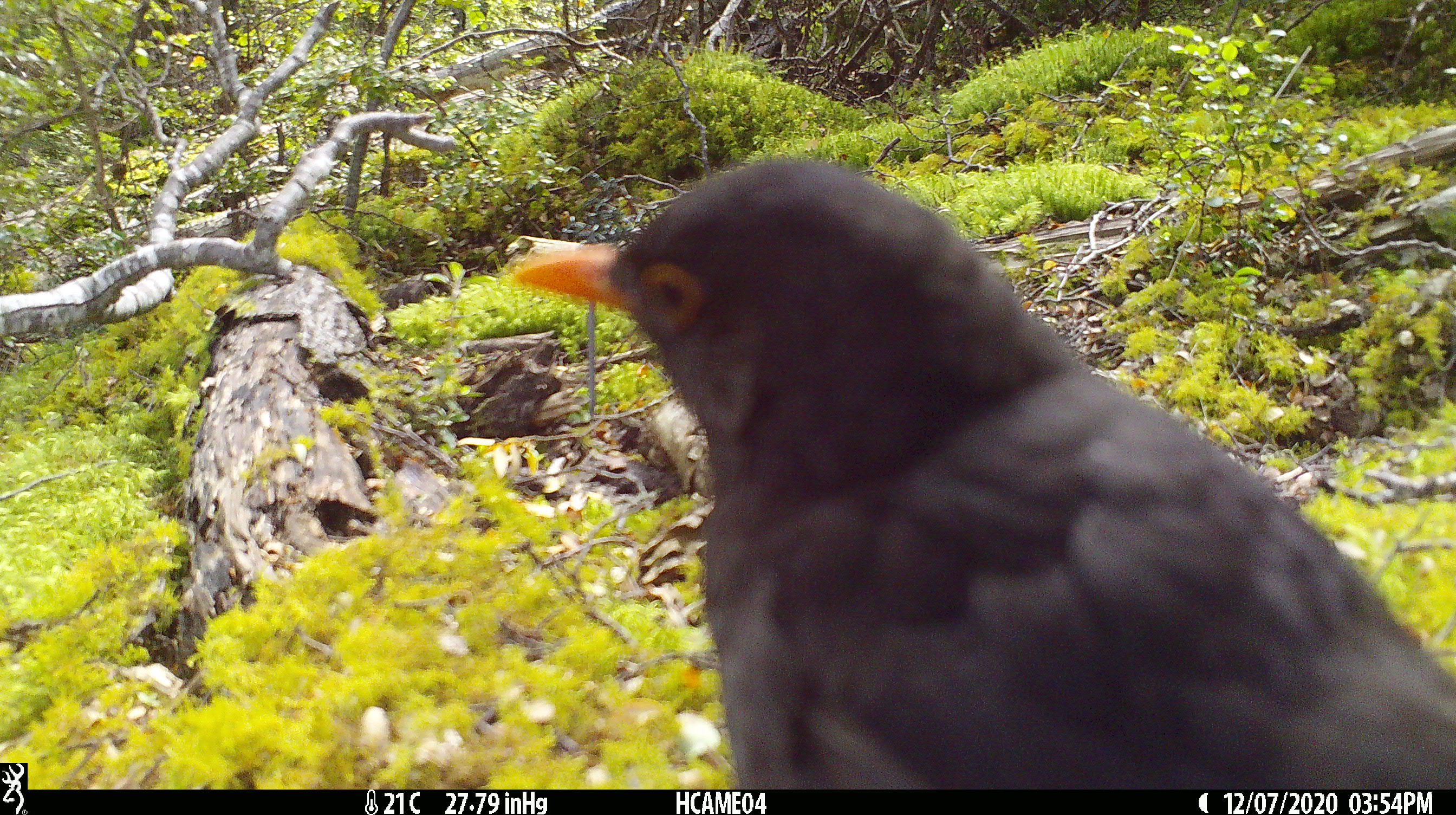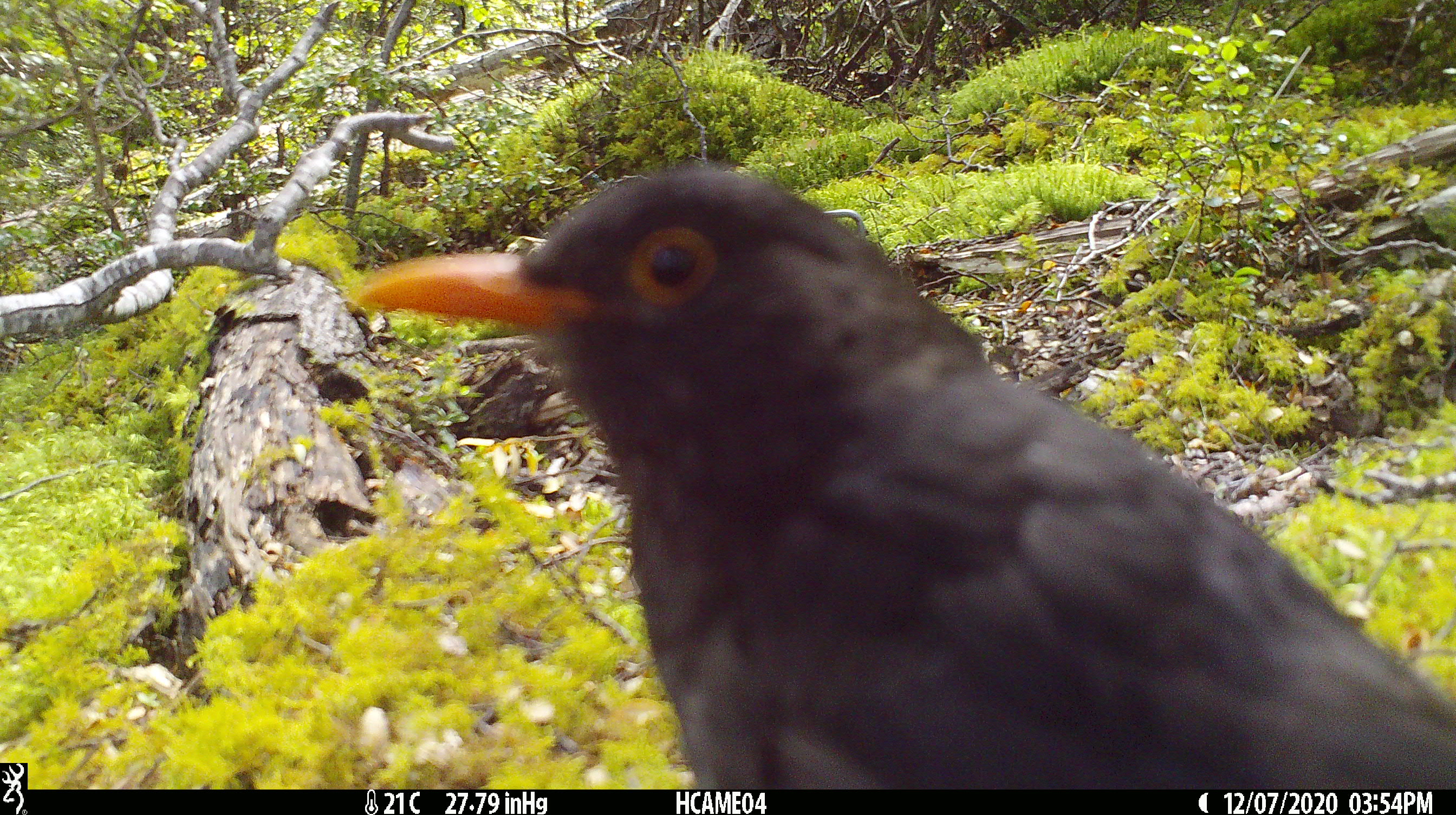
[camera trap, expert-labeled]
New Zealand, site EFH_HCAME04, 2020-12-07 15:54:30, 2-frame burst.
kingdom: Animalia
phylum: Chordata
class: Aves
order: Passeriformes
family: Turdidae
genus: Turdus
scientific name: Turdus merula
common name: eurasian blackbird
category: blackbird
Blackbird (eurasian blackbird) (Turdus merula).